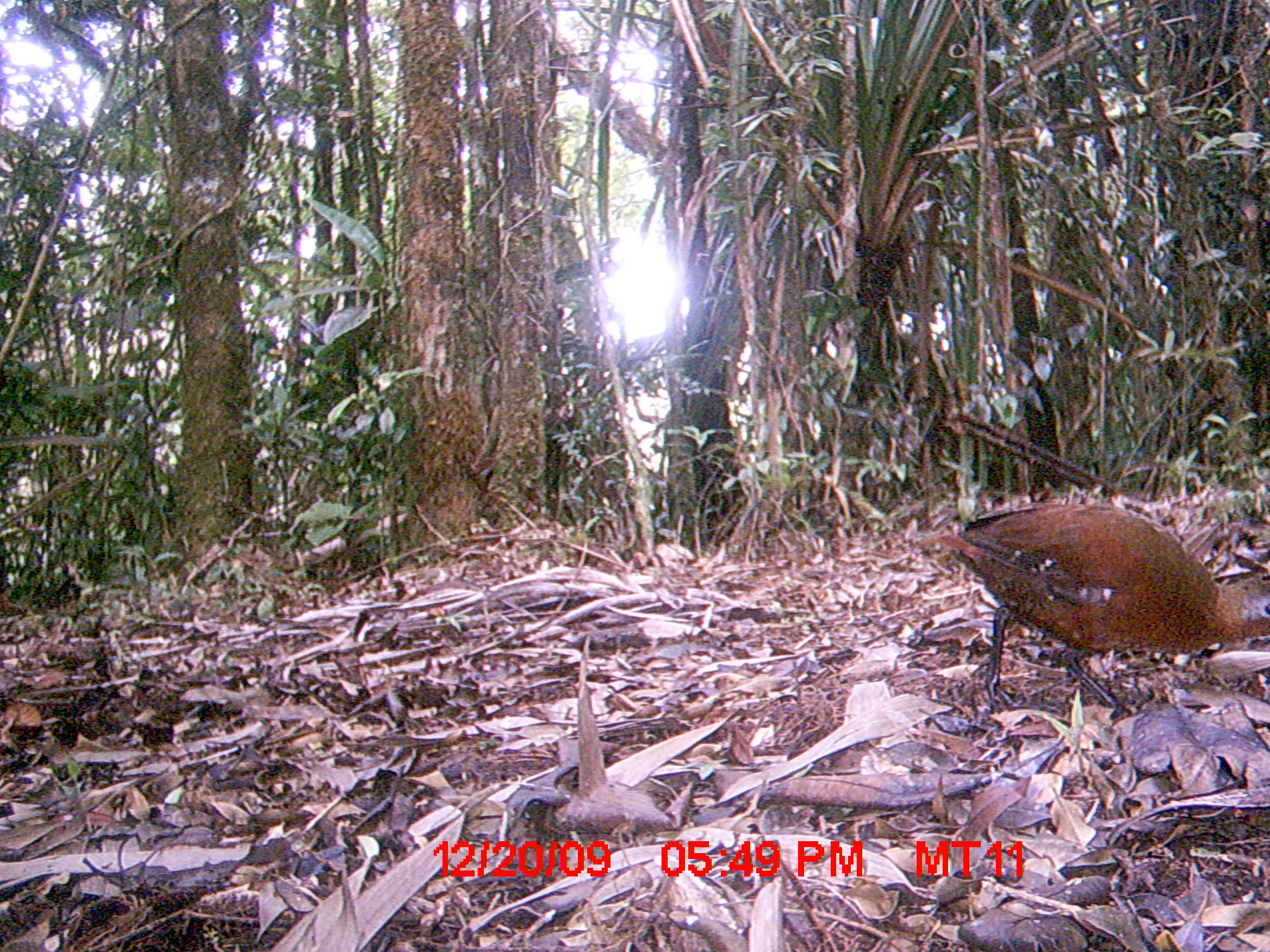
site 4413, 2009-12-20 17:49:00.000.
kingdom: Animalia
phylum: Chordata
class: Aves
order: Gruiformes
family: Sarothruridae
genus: Mentocrex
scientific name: Mentocrex kioloides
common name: madagascar wood rail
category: canirallus kioloides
Canirallus kioloides (madagascar wood rail) (Mentocrex kioloides), count 2.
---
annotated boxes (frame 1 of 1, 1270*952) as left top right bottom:
canirallus kioloides: 908 495 1267 723